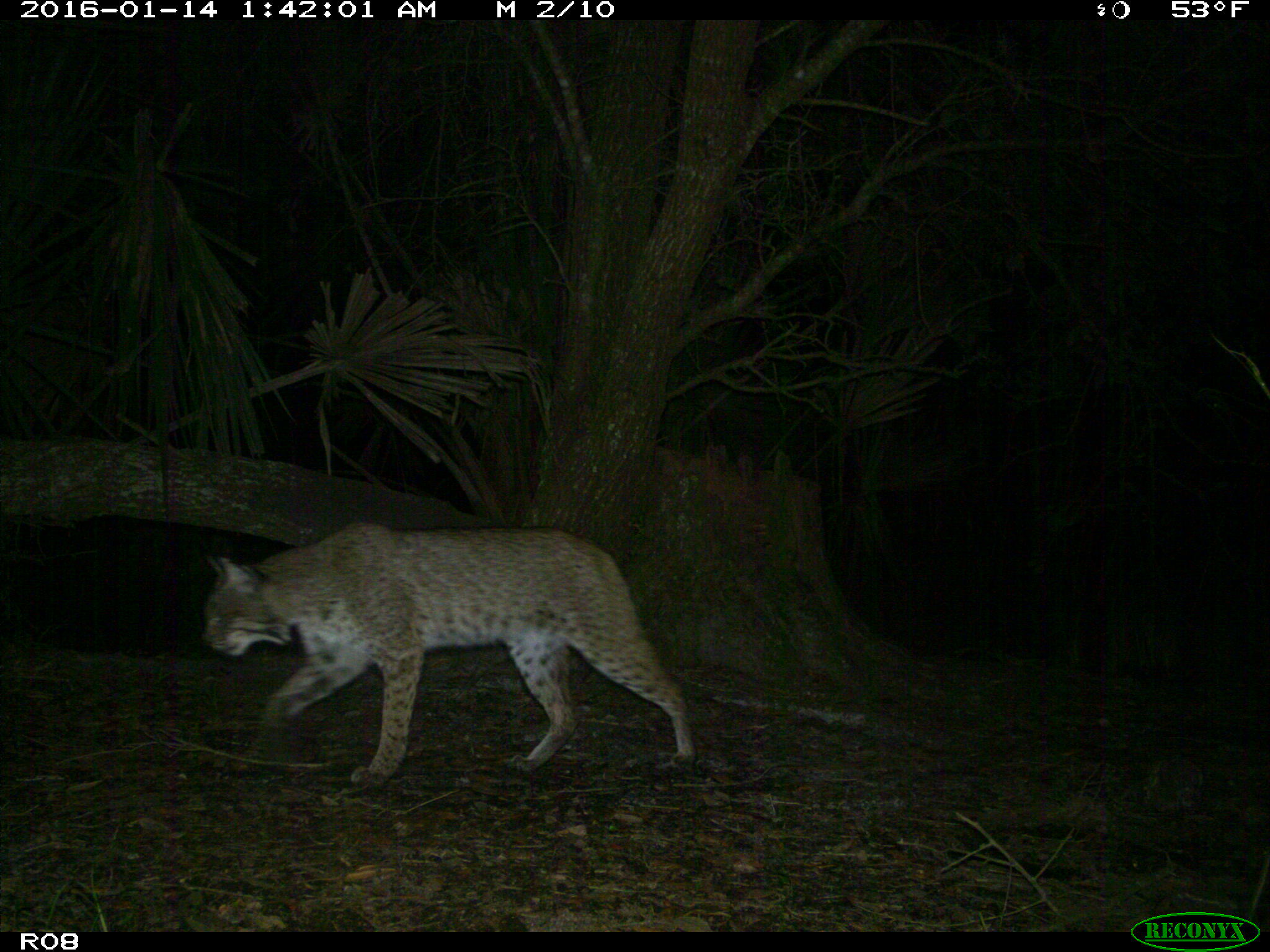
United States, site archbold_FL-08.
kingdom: Animalia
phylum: Chordata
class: Mammalia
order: Carnivora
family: Felidae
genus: Lynx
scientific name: Lynx rufus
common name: bobcat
Lynx rufus (bobcat).